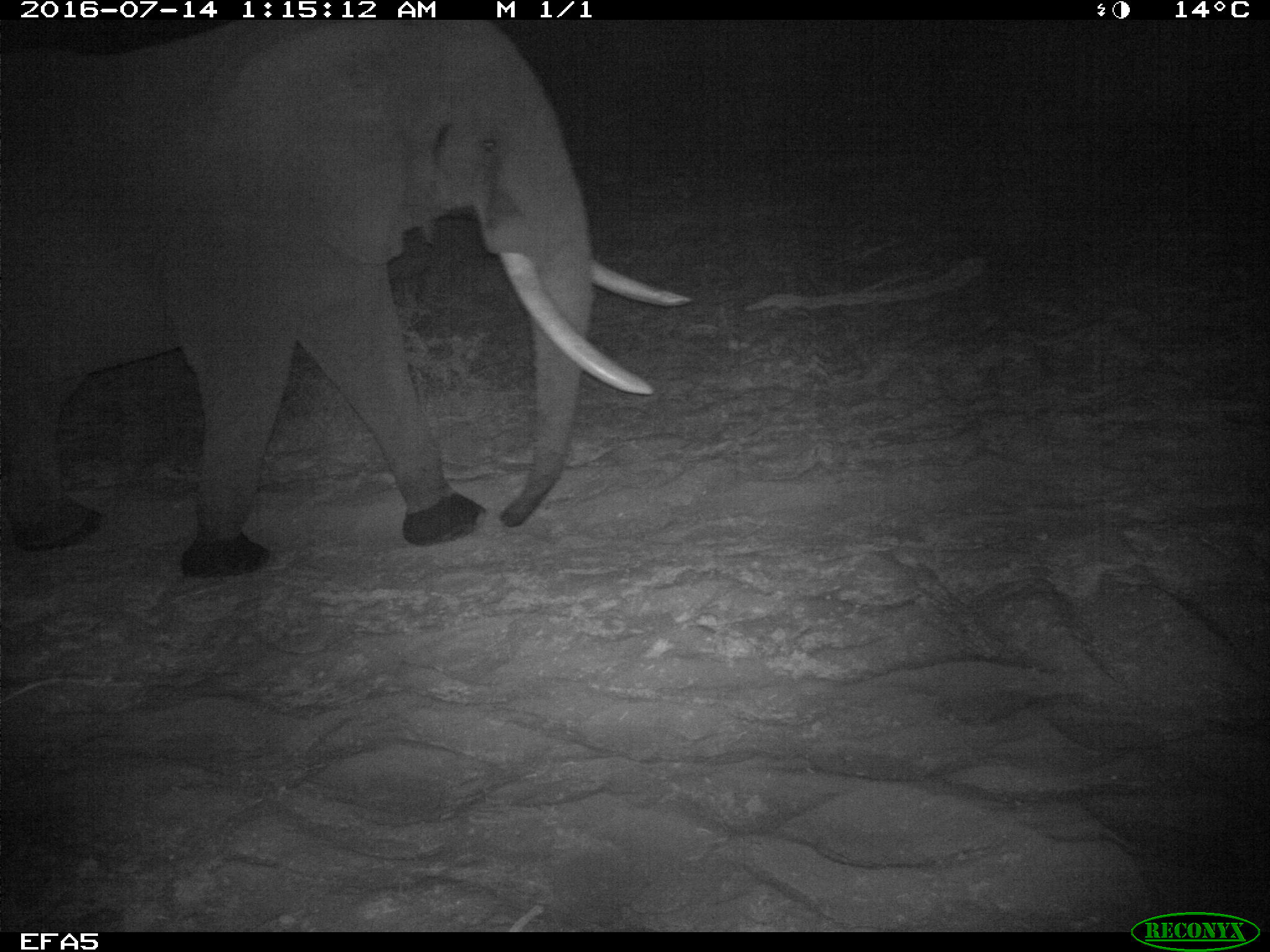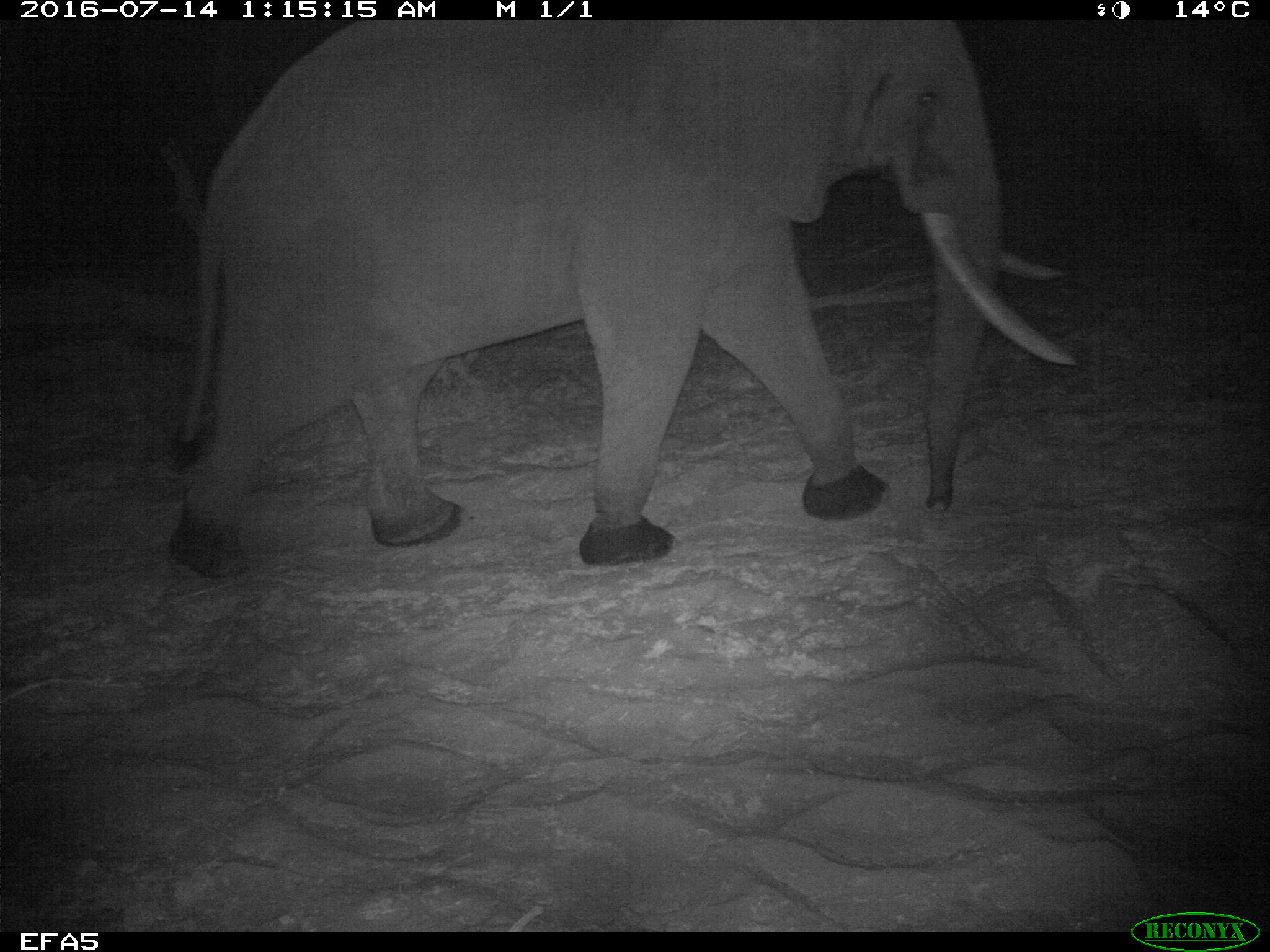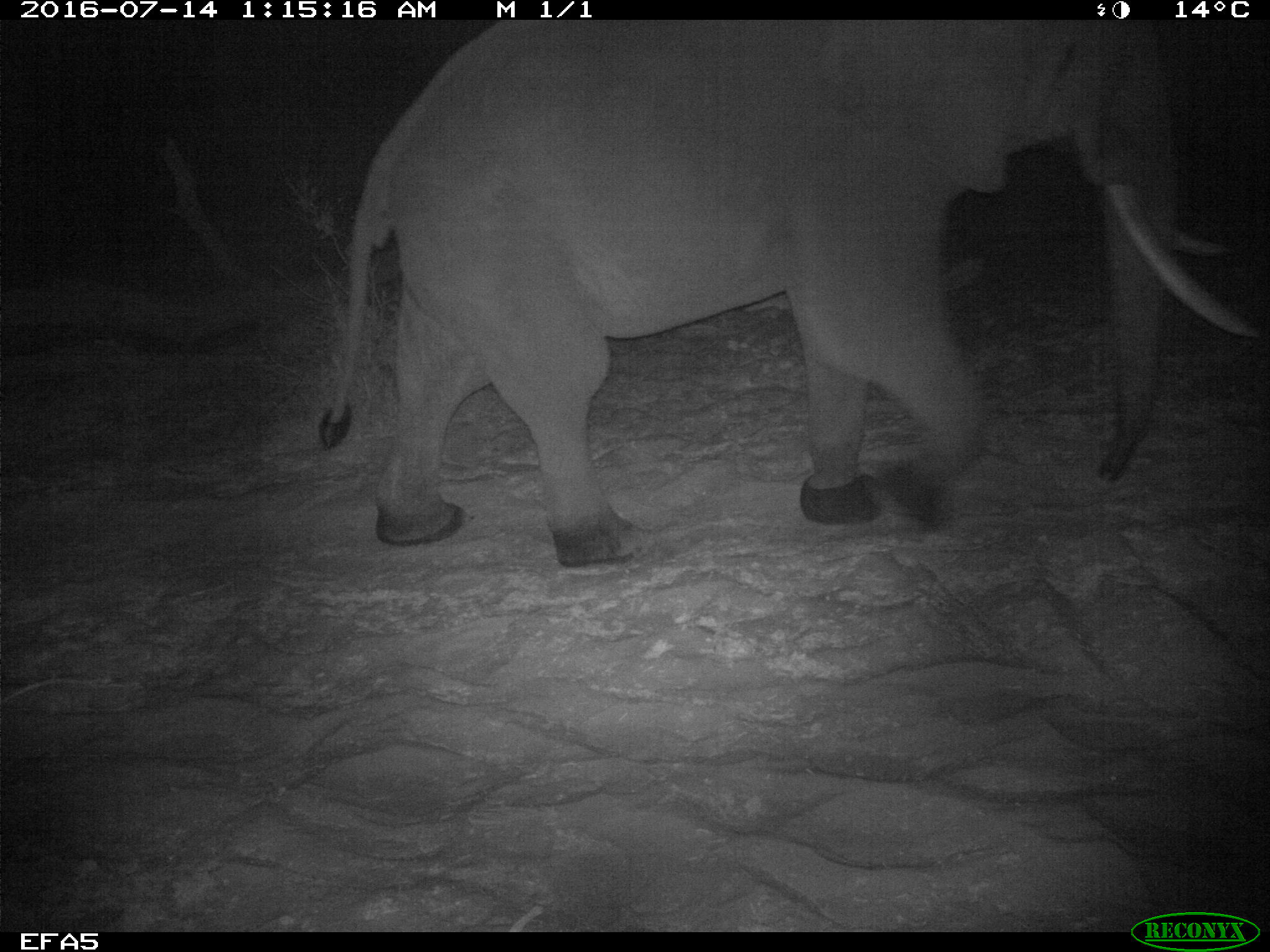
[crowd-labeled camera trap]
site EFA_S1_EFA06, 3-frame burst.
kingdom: Animalia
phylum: Chordata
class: Mammalia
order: Proboscidea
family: Elephantidae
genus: Loxodonta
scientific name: Loxodonta africana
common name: african bush elephant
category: elephant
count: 1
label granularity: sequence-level